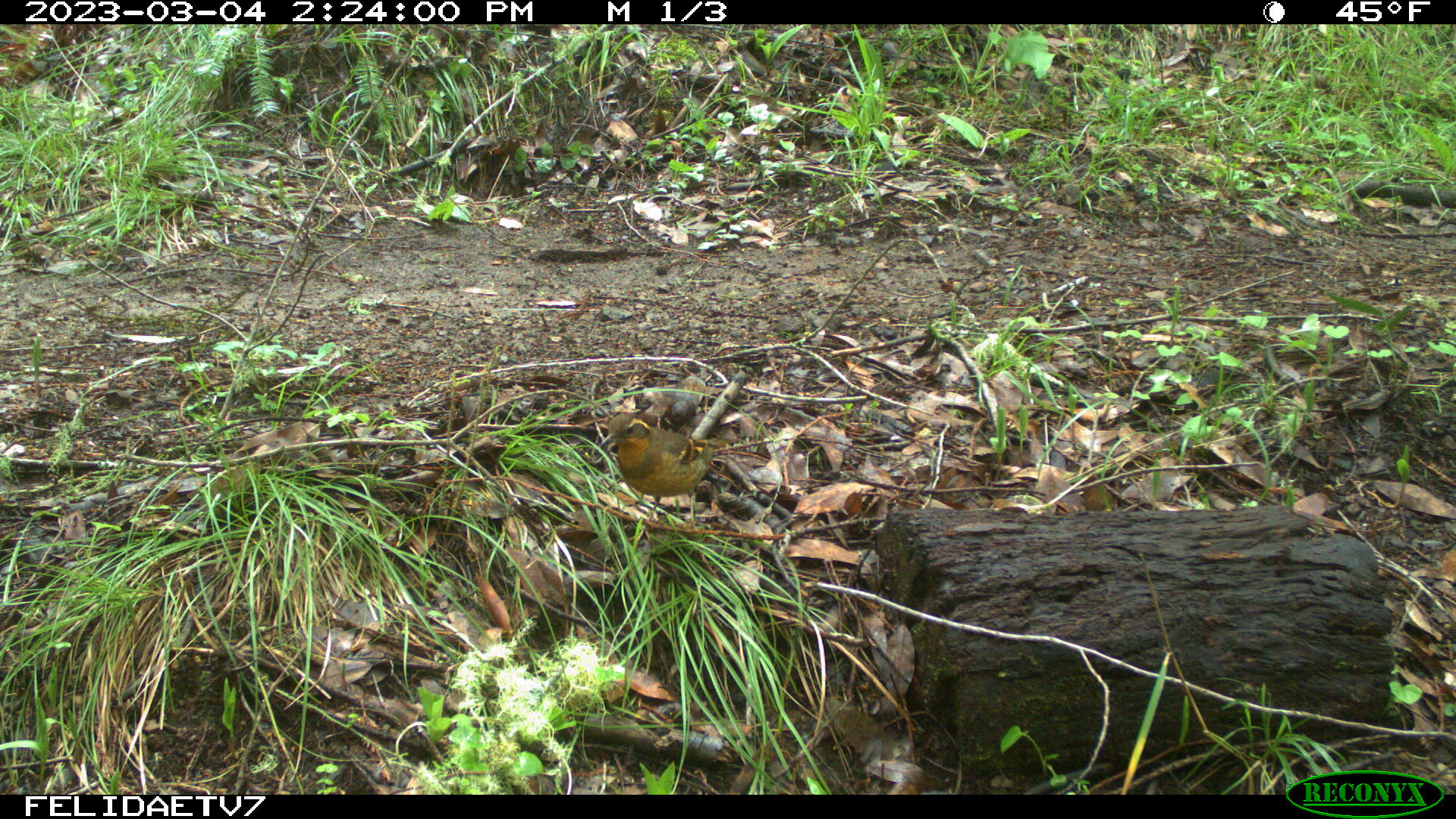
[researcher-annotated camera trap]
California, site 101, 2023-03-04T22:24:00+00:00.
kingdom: Animalia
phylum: Chordata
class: Aves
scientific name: Aves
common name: bird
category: unknown bird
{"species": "unknown bird (bird) (Aves)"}